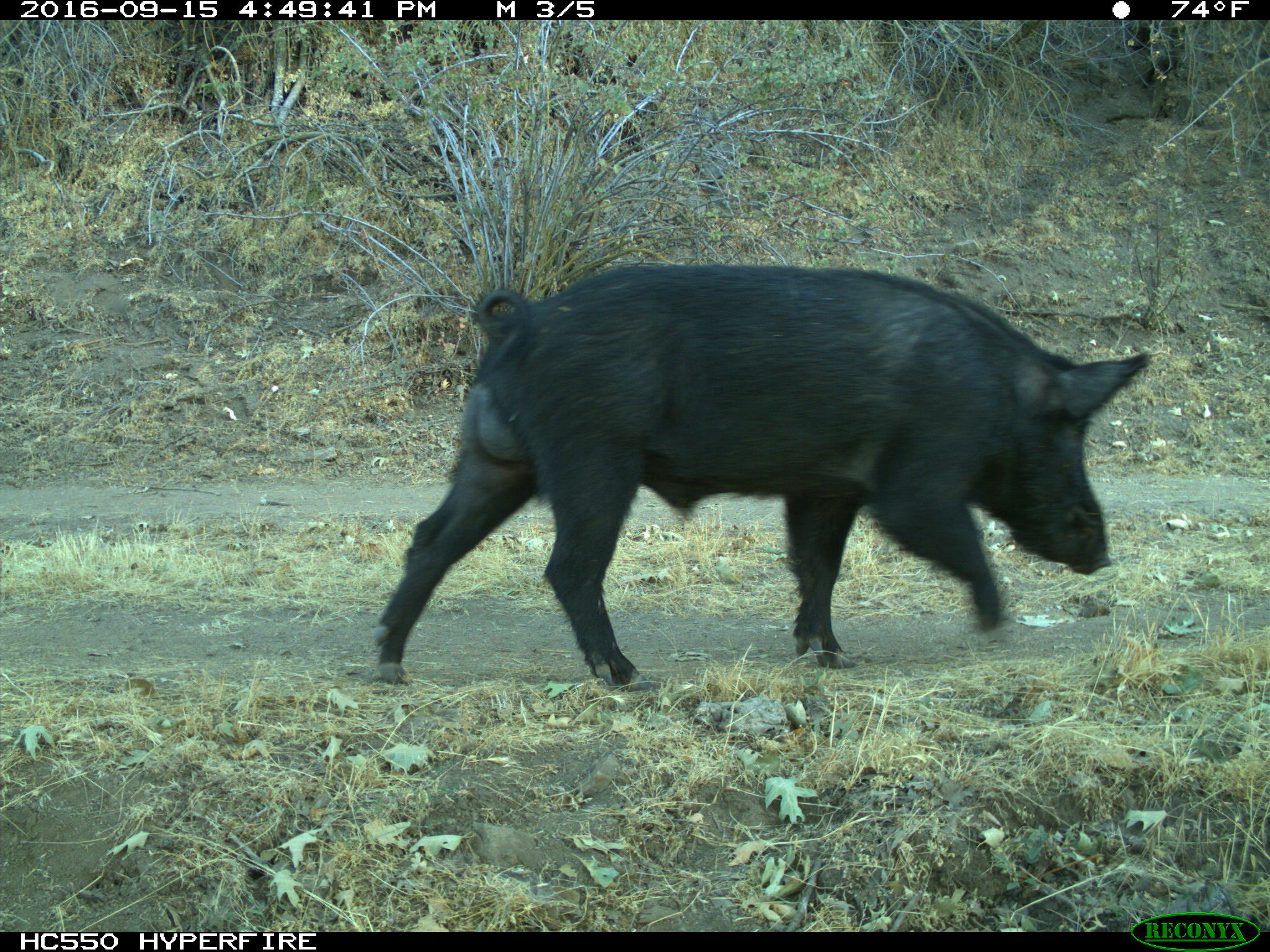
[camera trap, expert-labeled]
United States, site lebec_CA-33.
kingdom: Animalia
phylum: Chordata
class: Mammalia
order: Artiodactyla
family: Suidae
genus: Sus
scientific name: Sus scrofa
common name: wild boar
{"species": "Sus scrofa (wild boar)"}